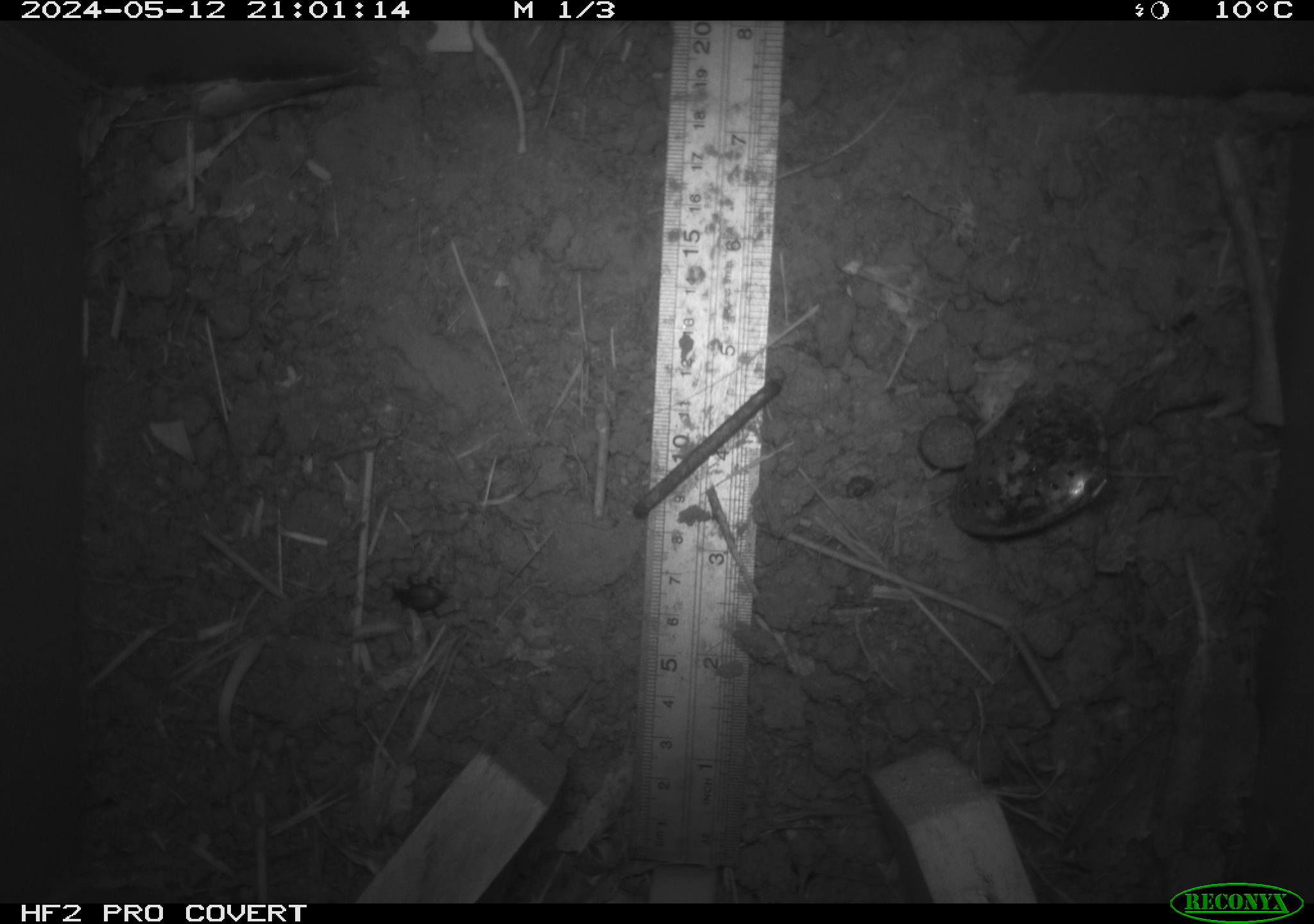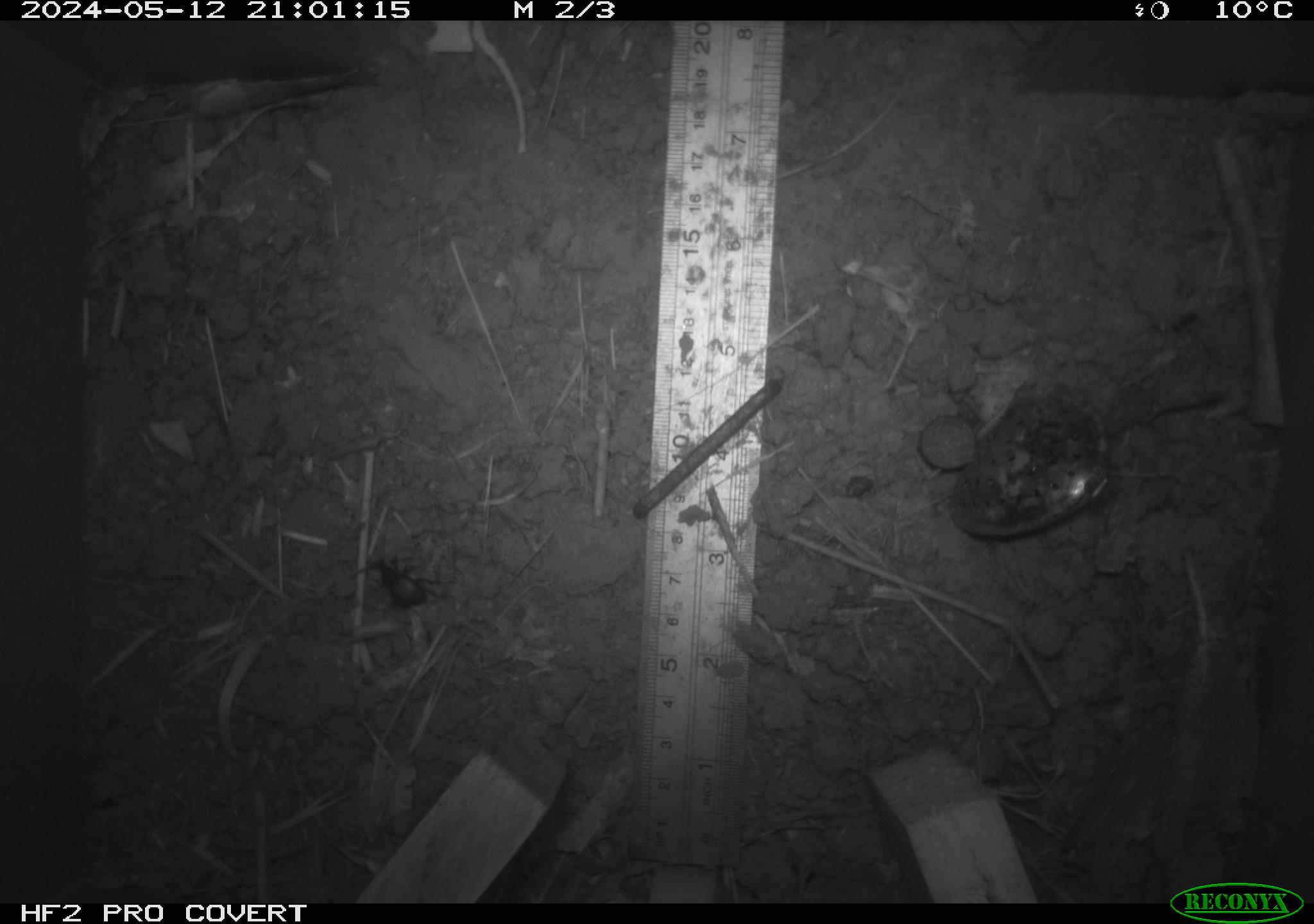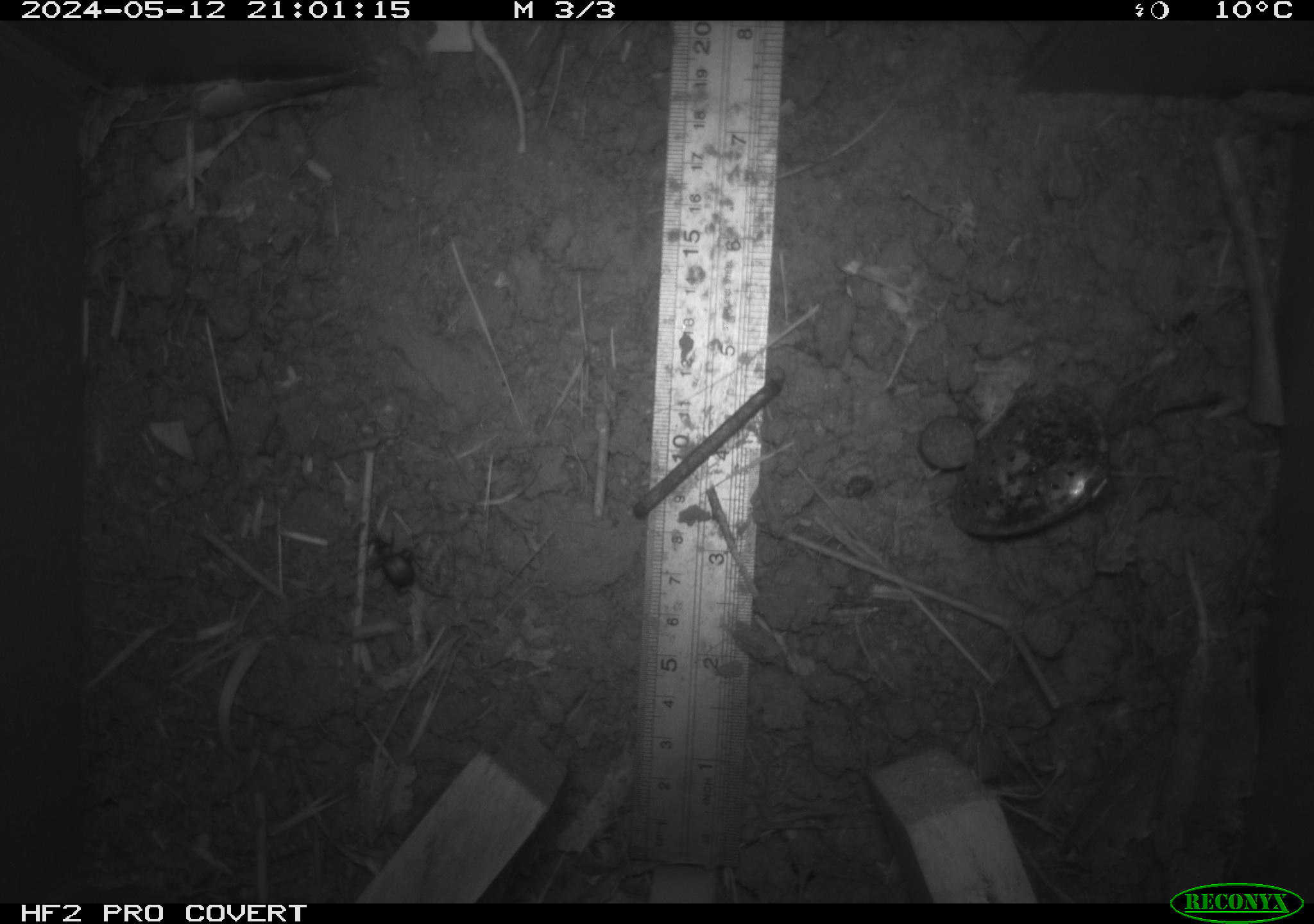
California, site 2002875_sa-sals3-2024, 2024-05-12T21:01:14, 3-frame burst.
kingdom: Animalia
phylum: Arthropoda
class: Insecta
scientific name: Insecta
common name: insect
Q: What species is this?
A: Insect (Insecta).